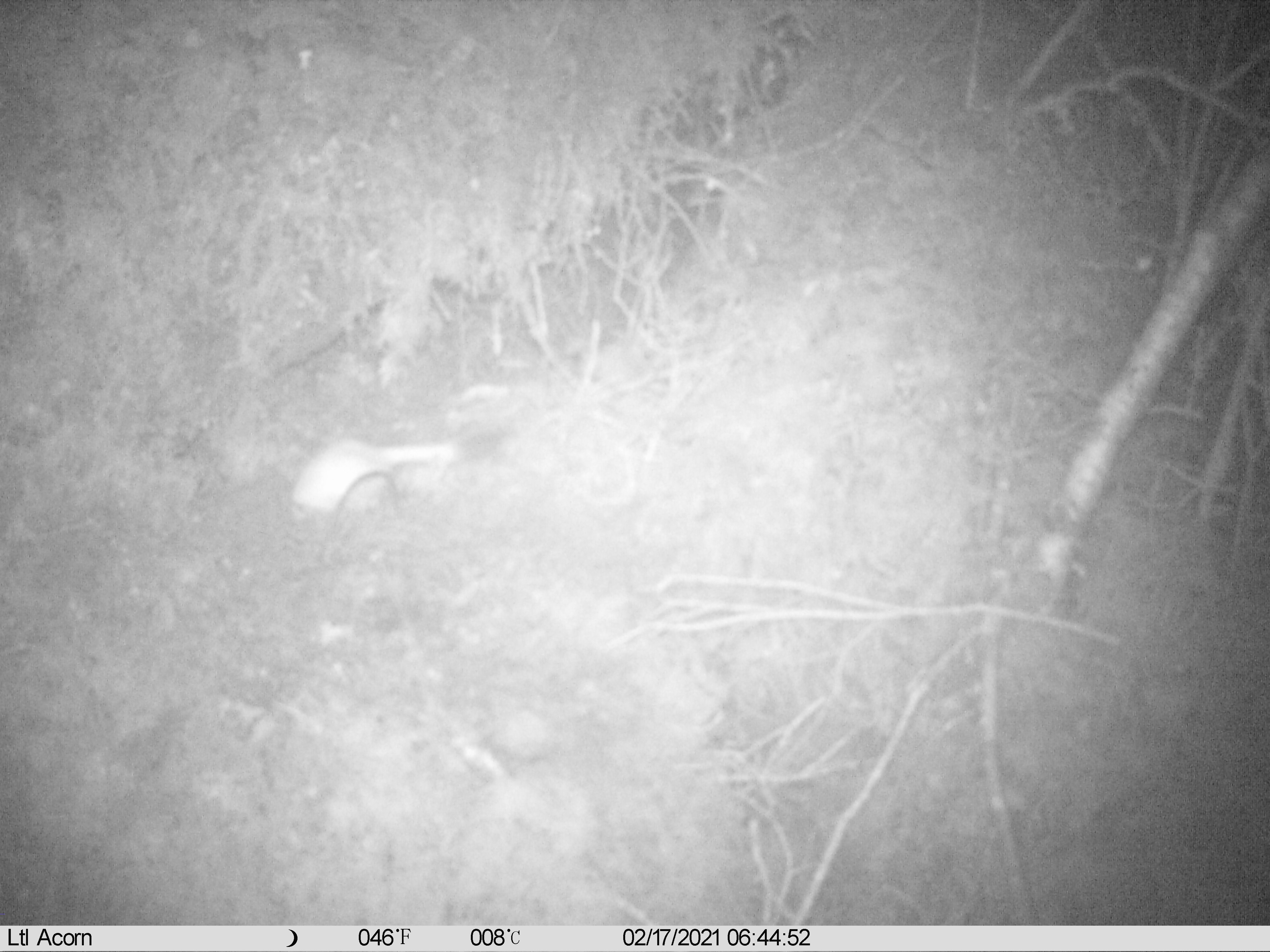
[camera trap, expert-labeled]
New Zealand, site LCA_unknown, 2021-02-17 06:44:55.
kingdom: Animalia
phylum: Chordata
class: Mammalia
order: Carnivora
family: Mustelidae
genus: Mustela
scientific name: Mustela erminea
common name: stoat